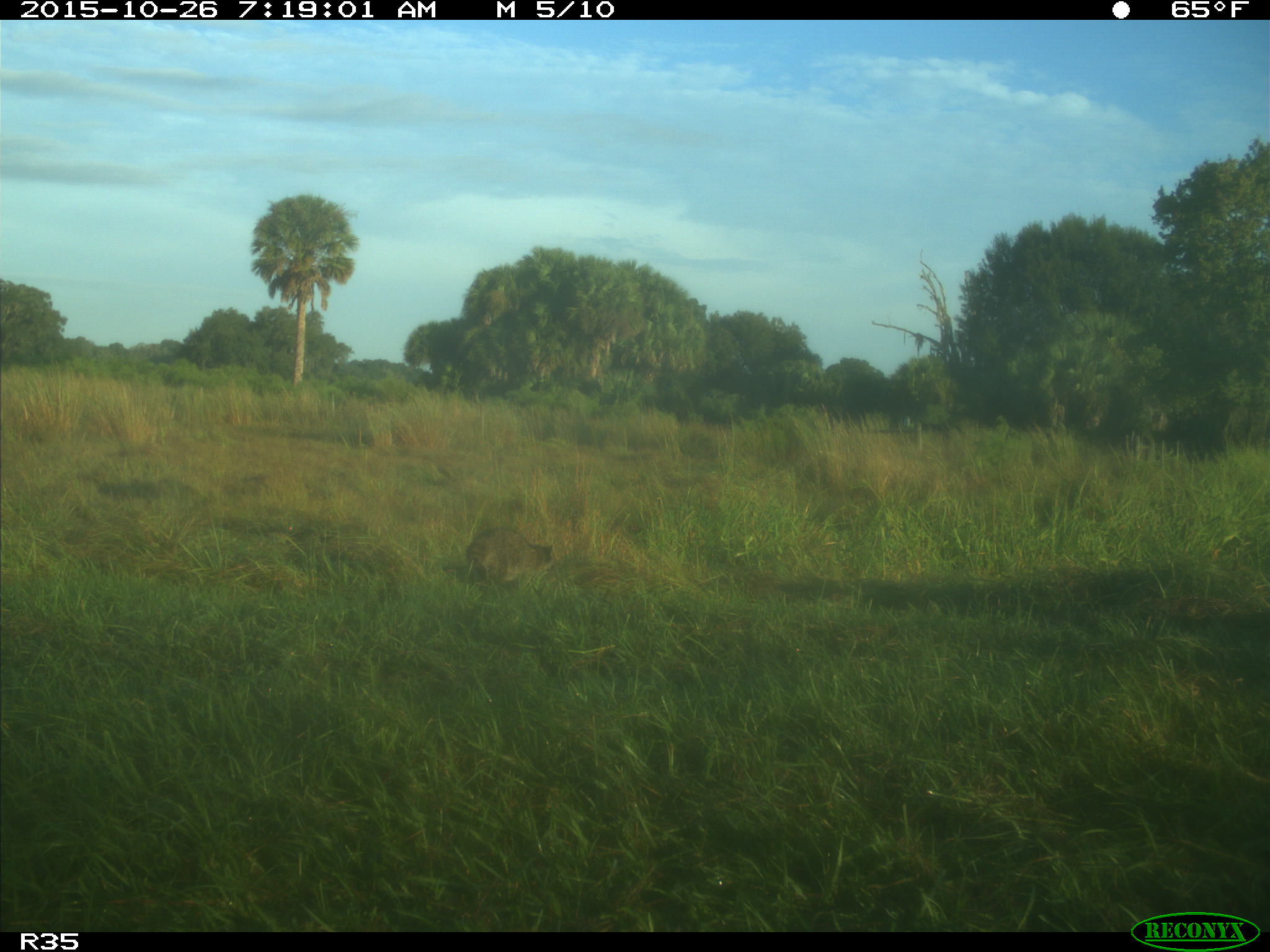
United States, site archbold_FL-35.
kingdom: Animalia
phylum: Chordata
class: Mammalia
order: Carnivora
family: Procyonidae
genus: Procyon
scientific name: Procyon lotor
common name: common raccoon